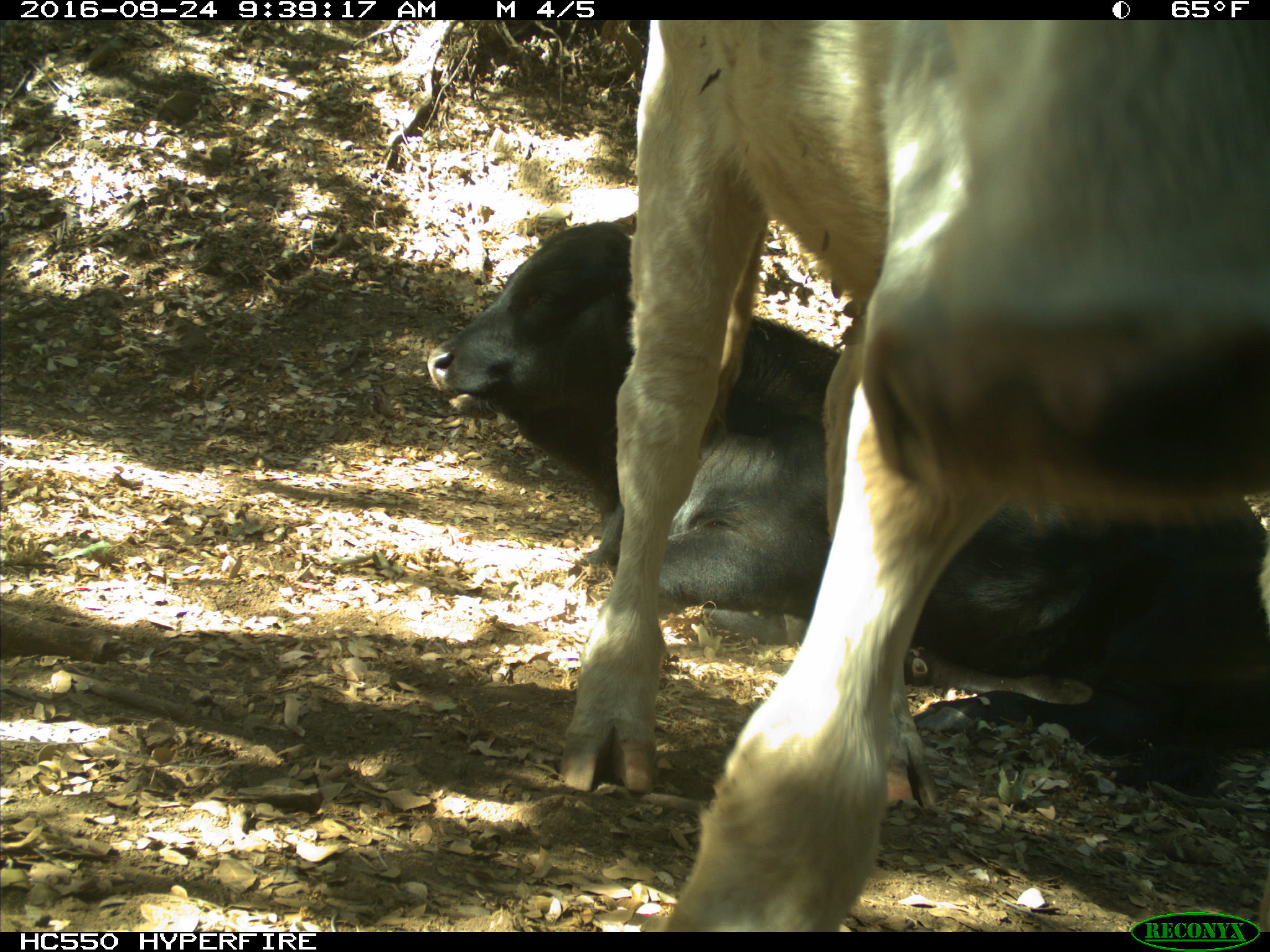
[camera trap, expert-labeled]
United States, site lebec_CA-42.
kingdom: Animalia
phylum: Chordata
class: Mammalia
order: Artiodactyla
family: Bovidae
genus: Bos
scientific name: Bos taurus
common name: domestic cow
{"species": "Bos taurus (domestic cow)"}